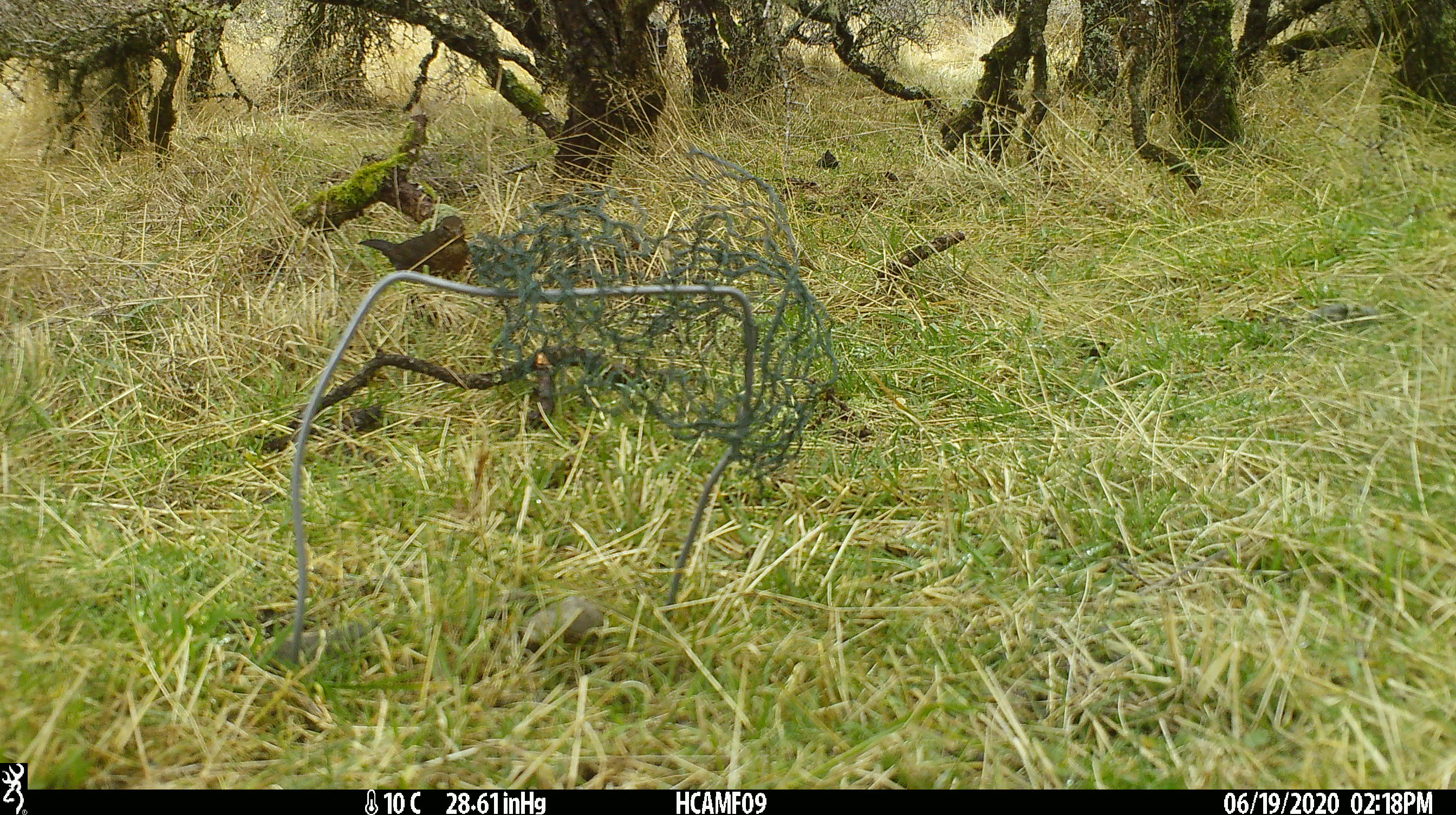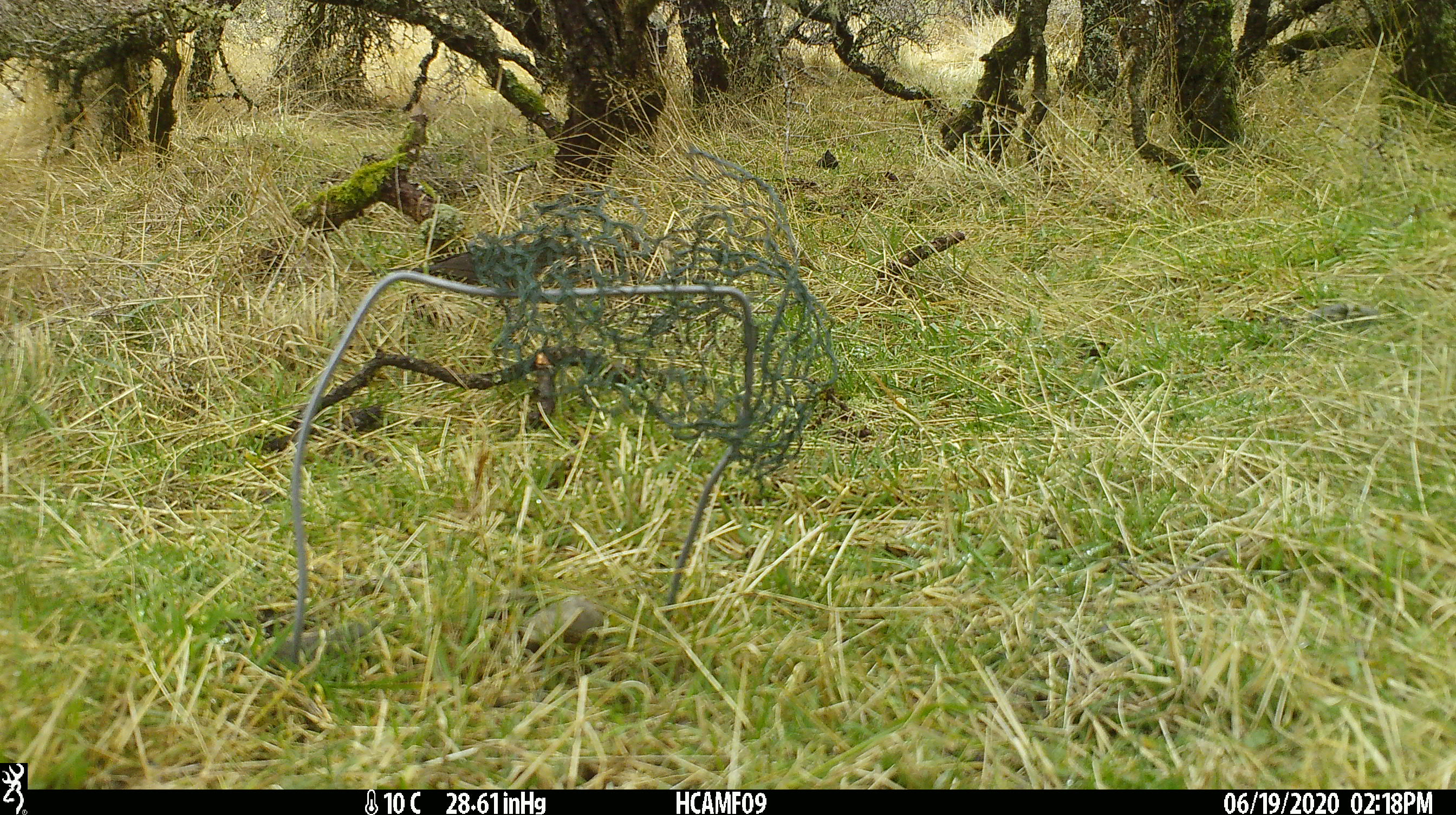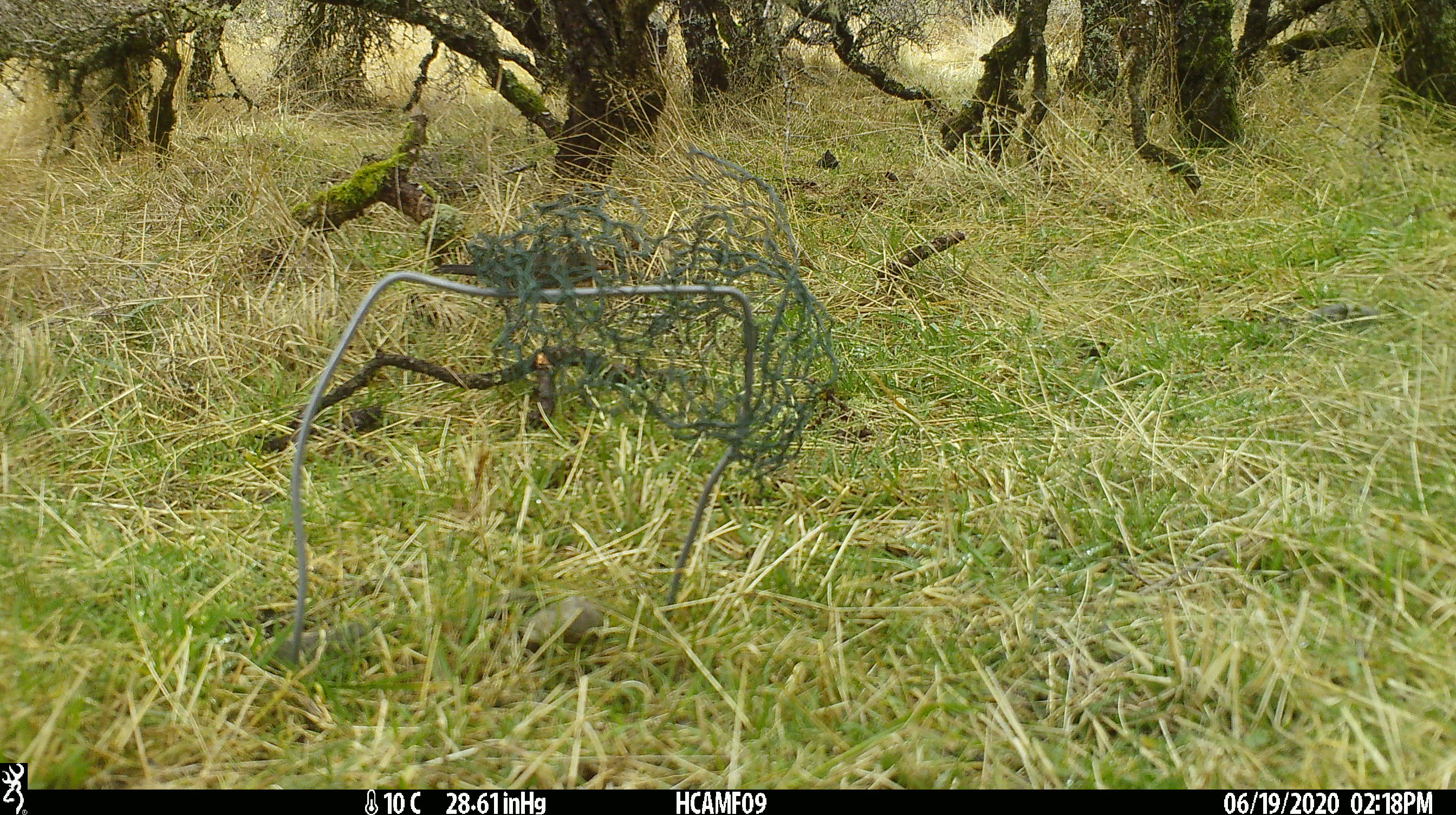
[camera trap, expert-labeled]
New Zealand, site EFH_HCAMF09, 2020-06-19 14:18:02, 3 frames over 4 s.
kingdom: Animalia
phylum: Chordata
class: Aves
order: Passeriformes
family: Turdidae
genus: Turdus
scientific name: Turdus philomelos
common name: song thrush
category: thrush